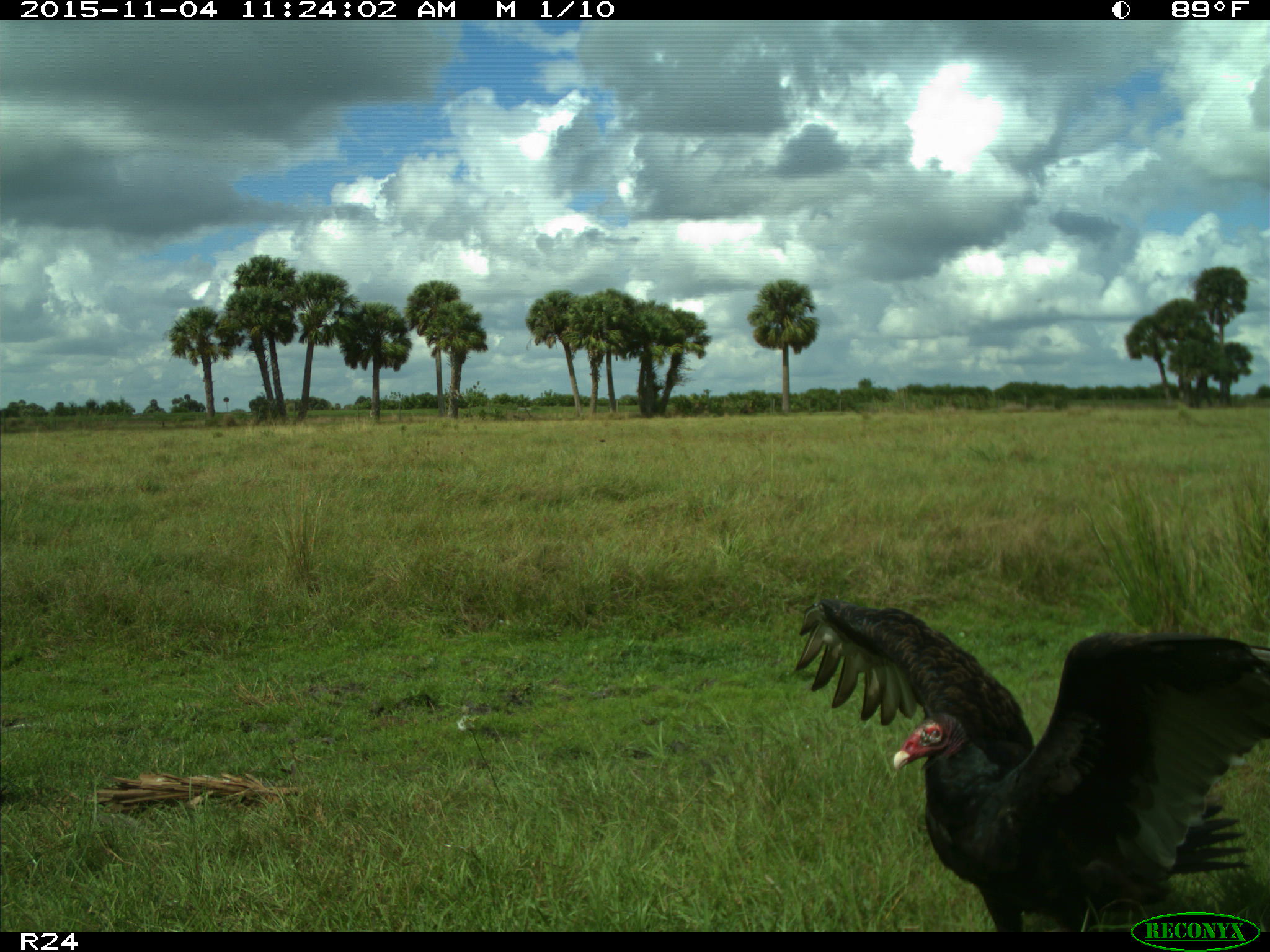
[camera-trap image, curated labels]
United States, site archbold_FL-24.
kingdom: Animalia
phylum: Chordata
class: Aves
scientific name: Aves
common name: birds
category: unidentified bird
Unidentified bird (birds) (Aves).